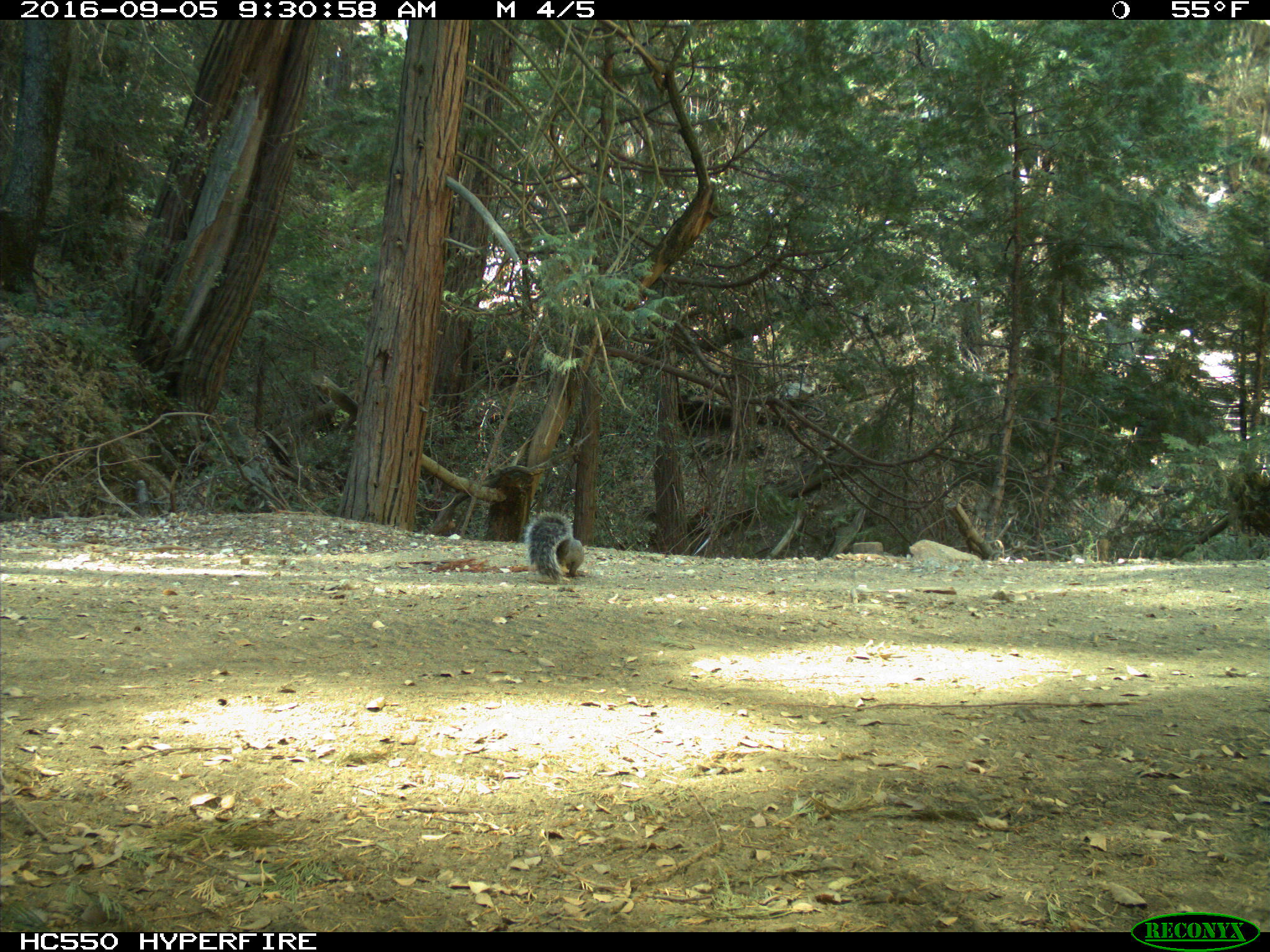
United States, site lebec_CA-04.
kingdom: Animalia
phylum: Chordata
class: Mammalia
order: Rodentia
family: Sciuridae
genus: Sciurus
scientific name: Sciurus carolinensis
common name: eastern gray squirrel